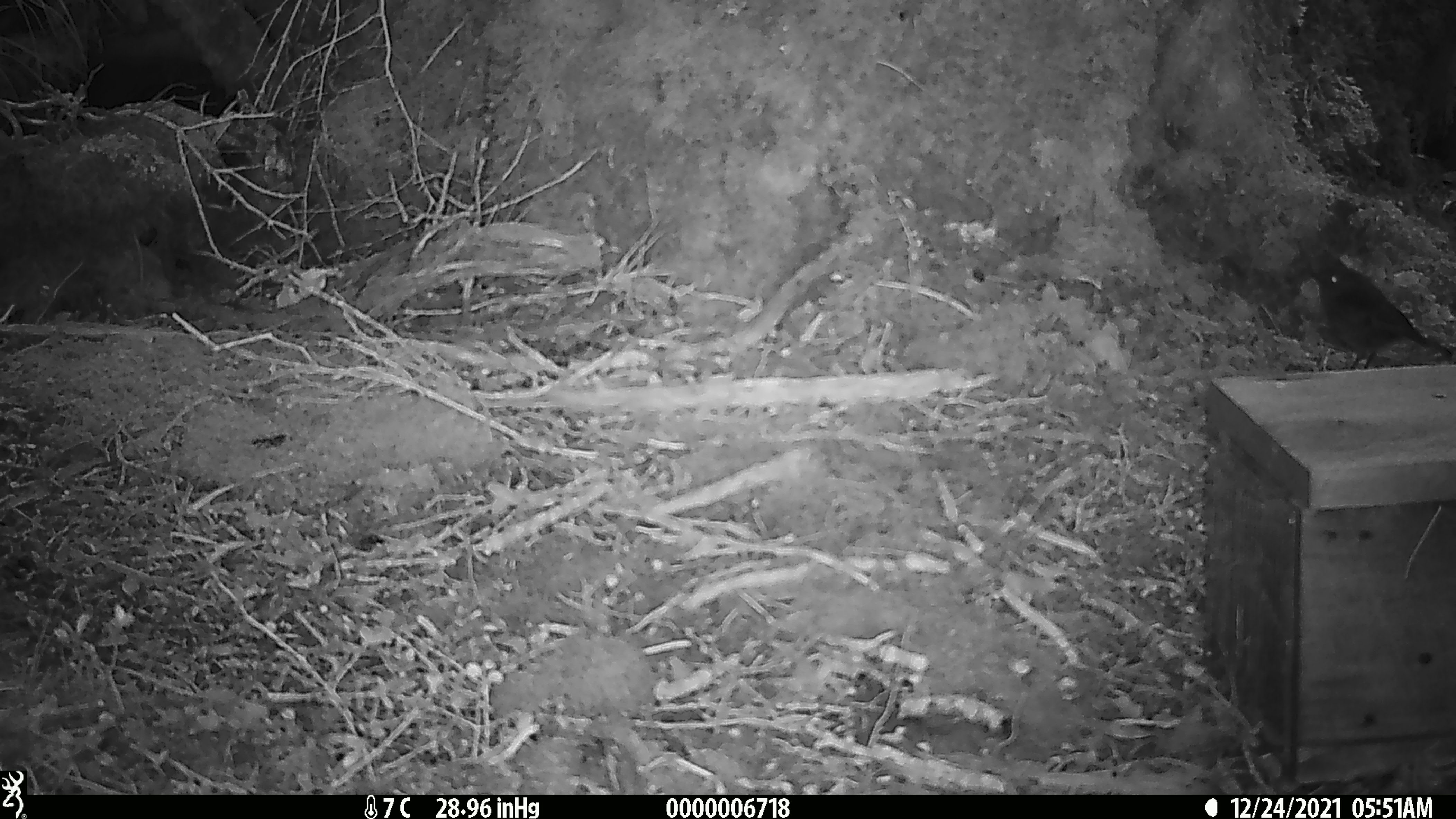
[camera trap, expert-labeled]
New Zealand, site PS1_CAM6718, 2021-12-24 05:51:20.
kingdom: Animalia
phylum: Chordata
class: Aves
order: Passeriformes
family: Petroicidae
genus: Petroica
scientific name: Petroica australis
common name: new zealand robin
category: robin